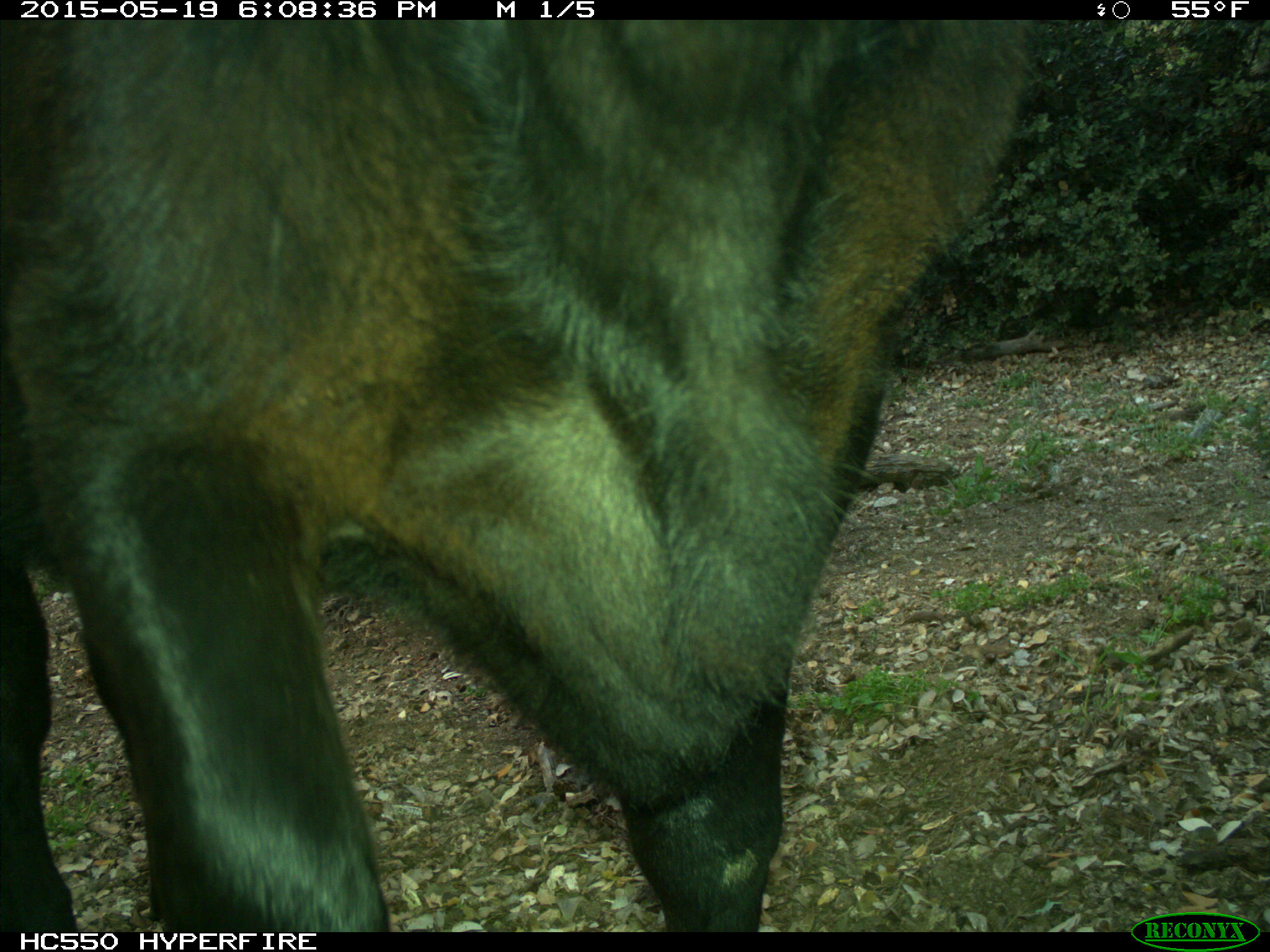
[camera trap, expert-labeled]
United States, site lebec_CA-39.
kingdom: Animalia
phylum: Chordata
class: Mammalia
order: Artiodactyla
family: Bovidae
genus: Bos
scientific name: Bos taurus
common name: domestic cow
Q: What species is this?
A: Bos taurus (domestic cow).